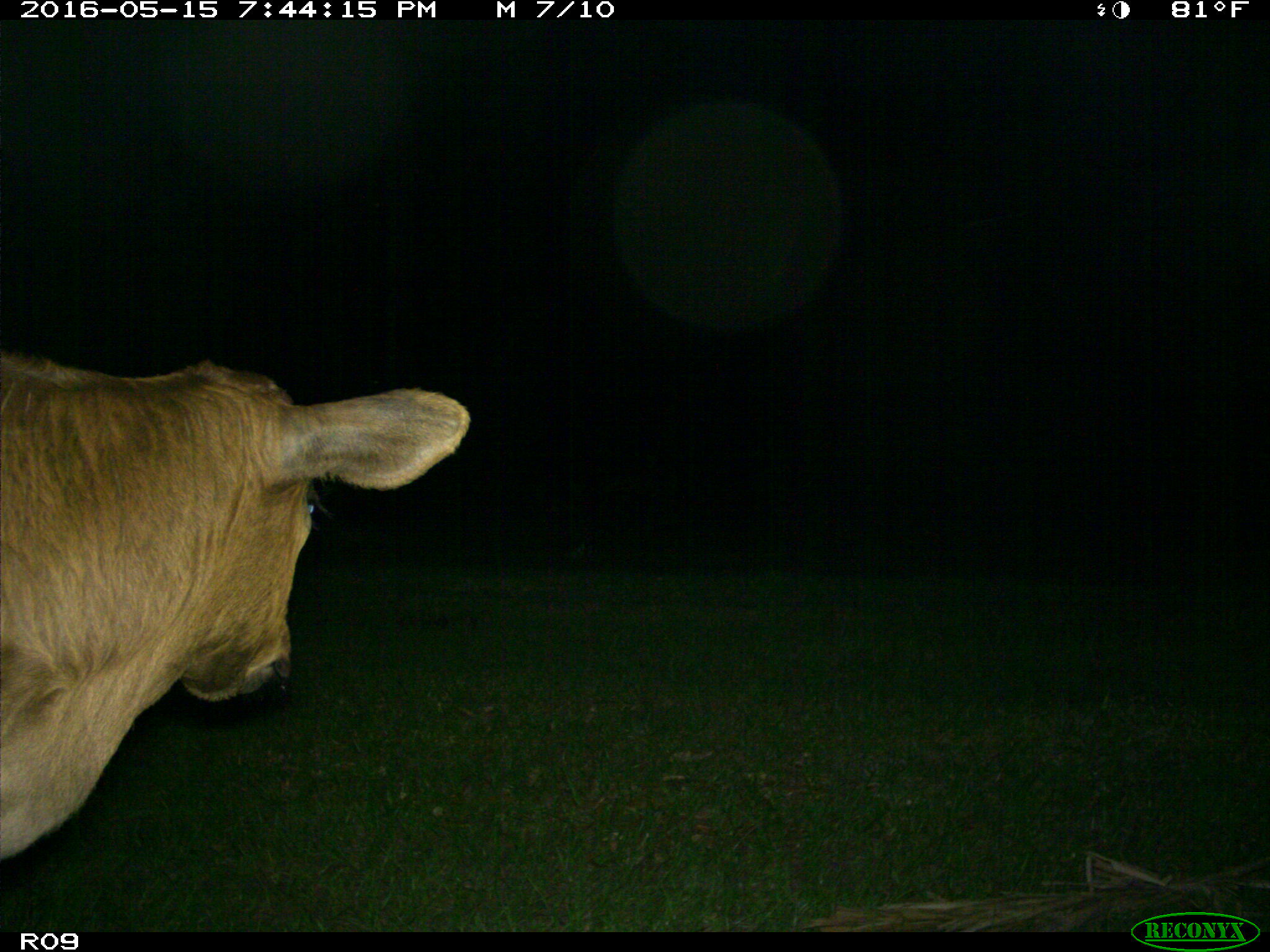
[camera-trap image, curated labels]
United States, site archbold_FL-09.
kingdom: Animalia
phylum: Chordata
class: Mammalia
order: Artiodactyla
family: Bovidae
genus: Bos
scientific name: Bos taurus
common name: domestic cow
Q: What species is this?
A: Bos taurus (domestic cow).